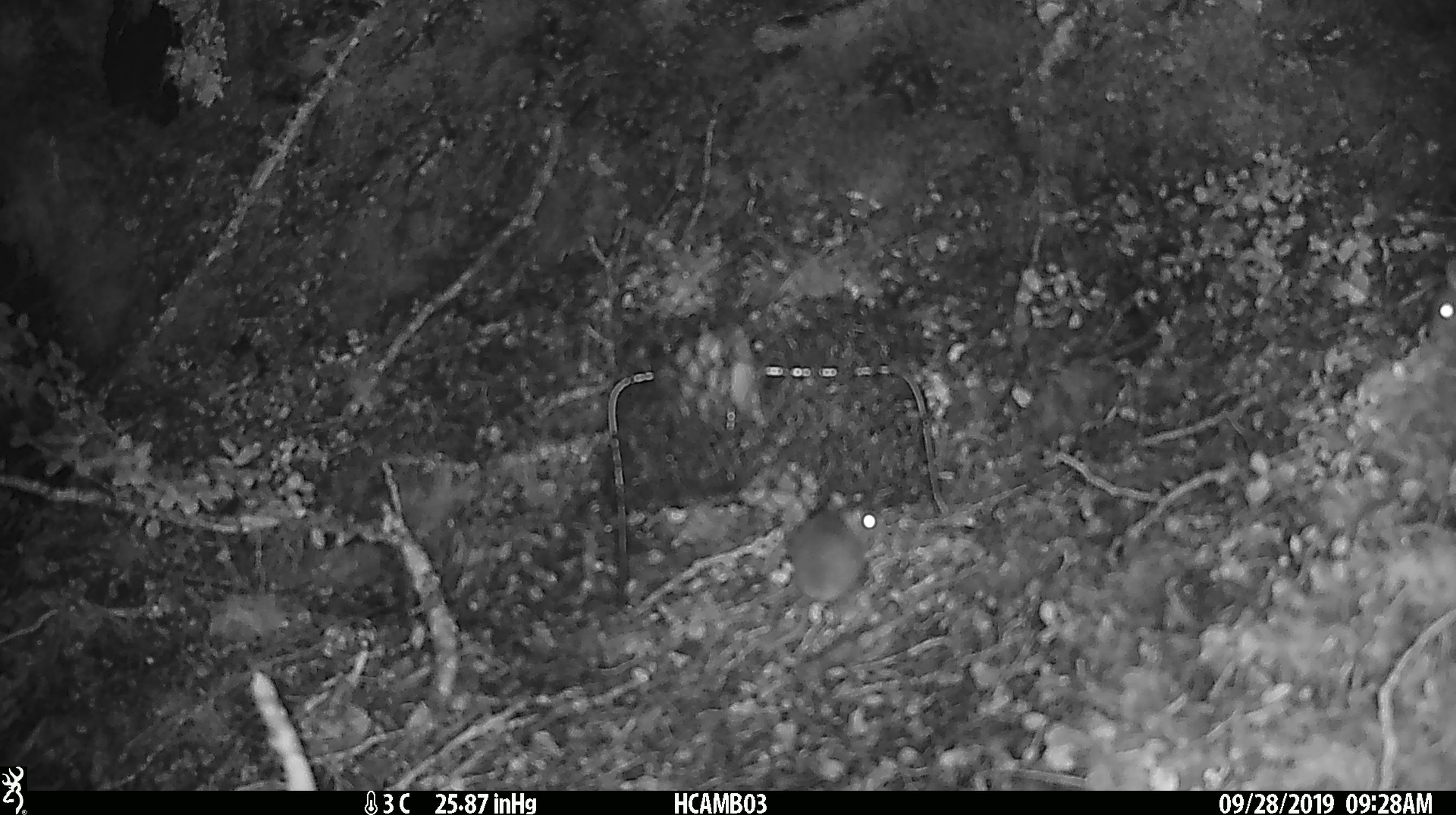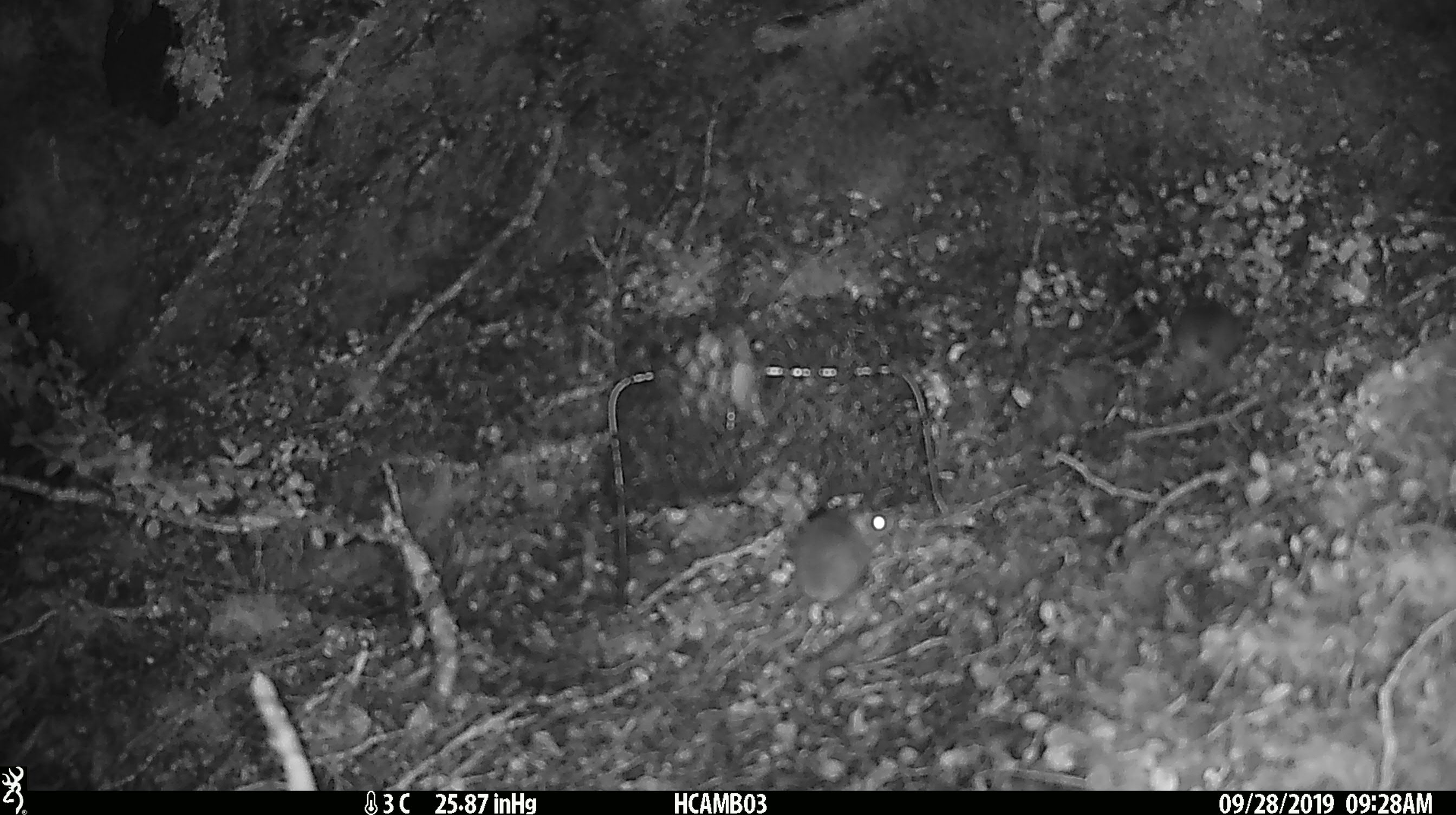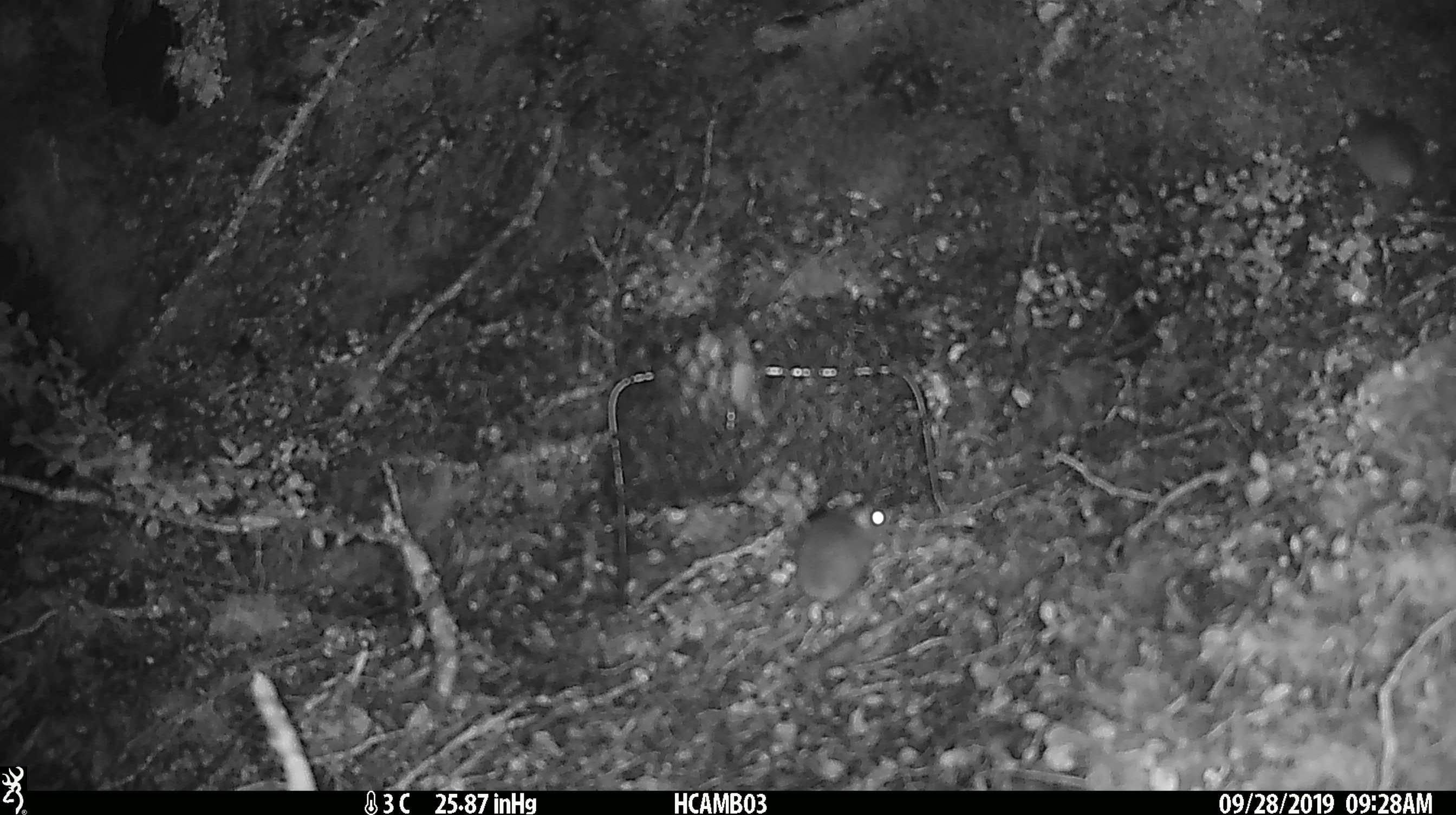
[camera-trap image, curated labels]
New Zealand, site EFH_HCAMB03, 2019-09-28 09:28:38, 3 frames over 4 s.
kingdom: Animalia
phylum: Chordata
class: Mammalia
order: Rodentia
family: Muridae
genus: Mus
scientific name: Mus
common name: mouse